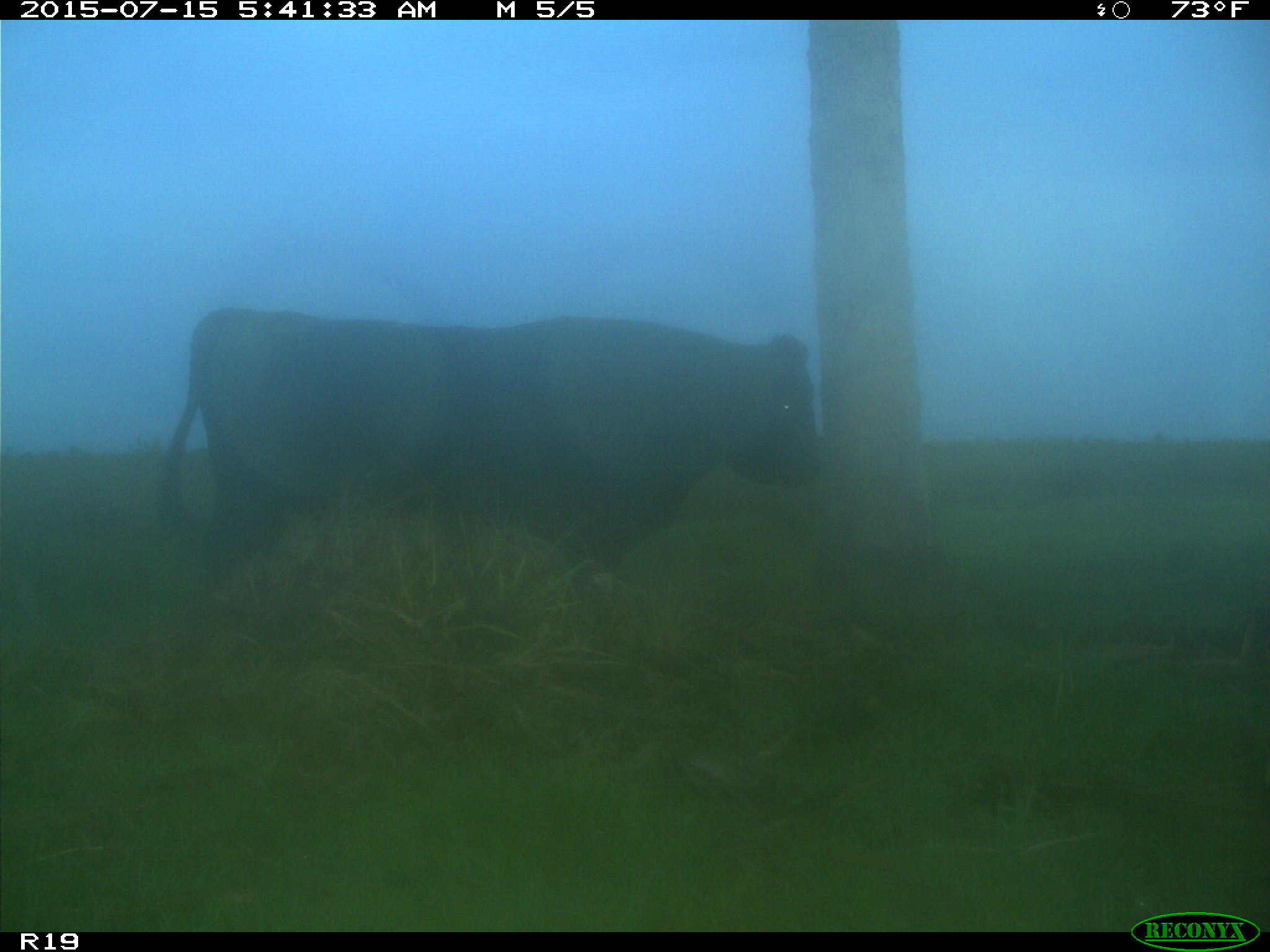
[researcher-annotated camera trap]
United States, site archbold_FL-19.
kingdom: Animalia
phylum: Chordata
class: Mammalia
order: Artiodactyla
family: Bovidae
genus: Bos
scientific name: Bos taurus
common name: domestic cow